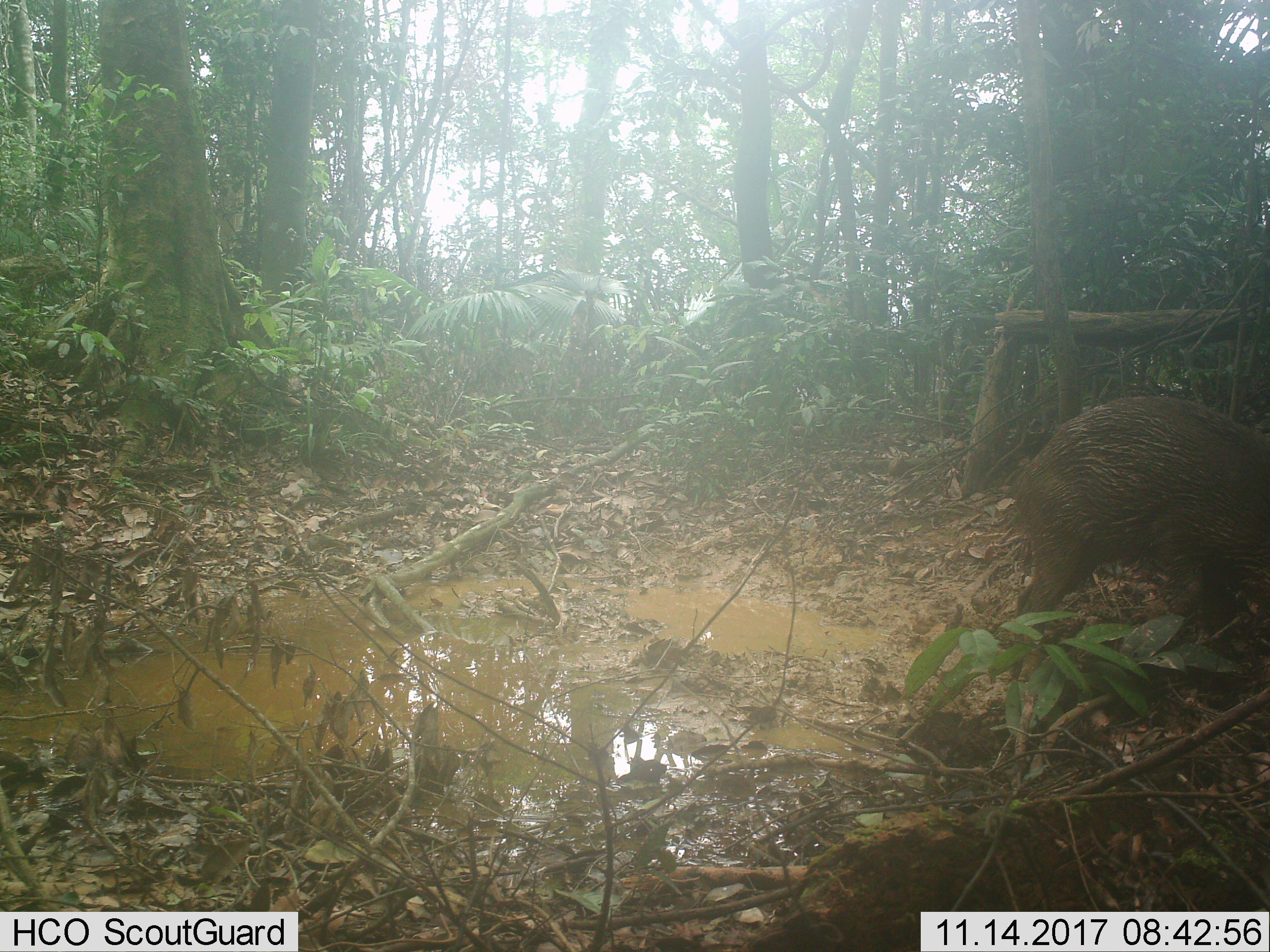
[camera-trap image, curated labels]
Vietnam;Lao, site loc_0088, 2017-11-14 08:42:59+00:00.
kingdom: Animalia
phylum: Chordata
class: Mammalia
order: Artiodactyla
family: Suidae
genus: Sus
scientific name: Sus scrofa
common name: eurasian wild pig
Eurasian wild pig (Sus scrofa). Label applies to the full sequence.